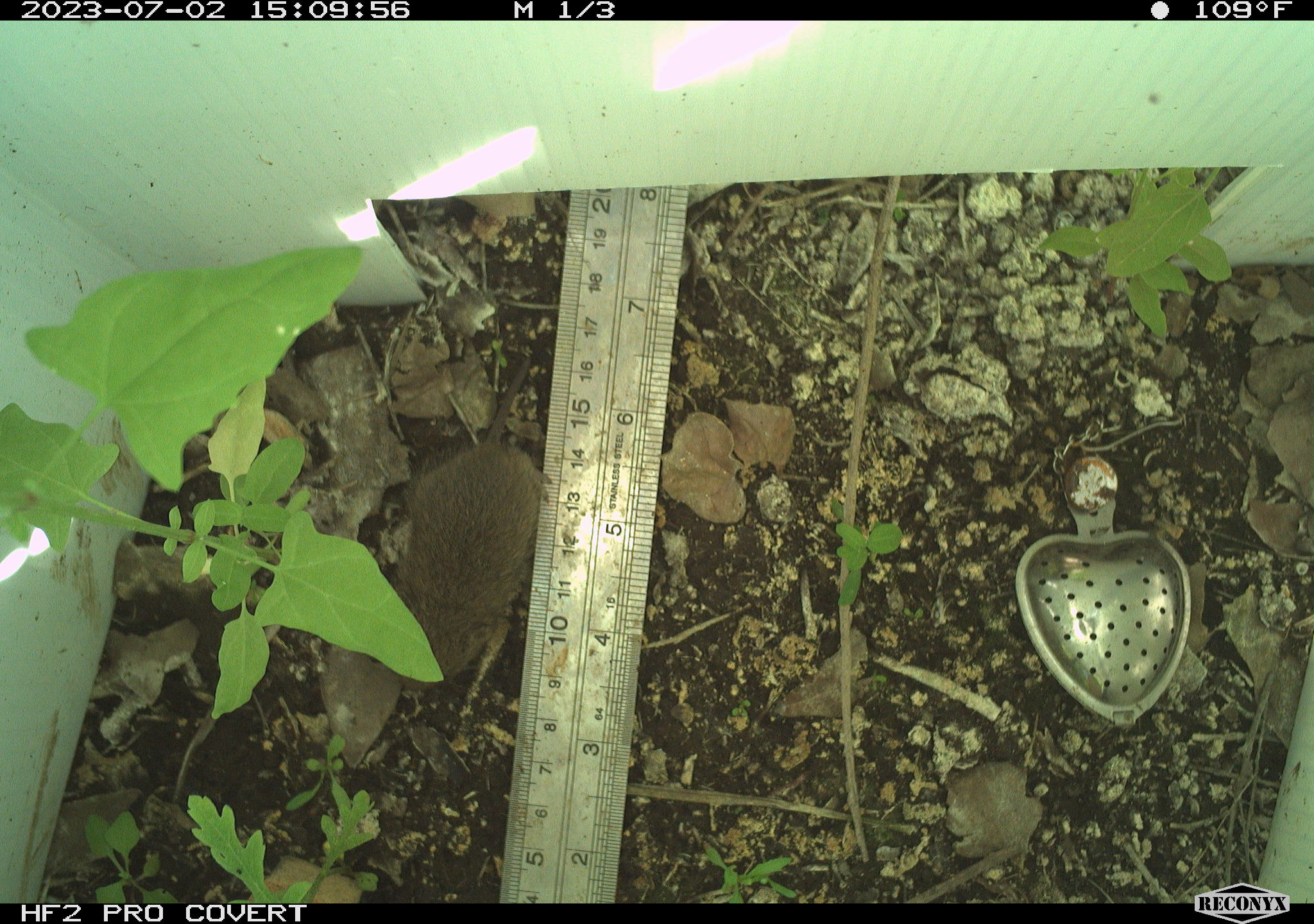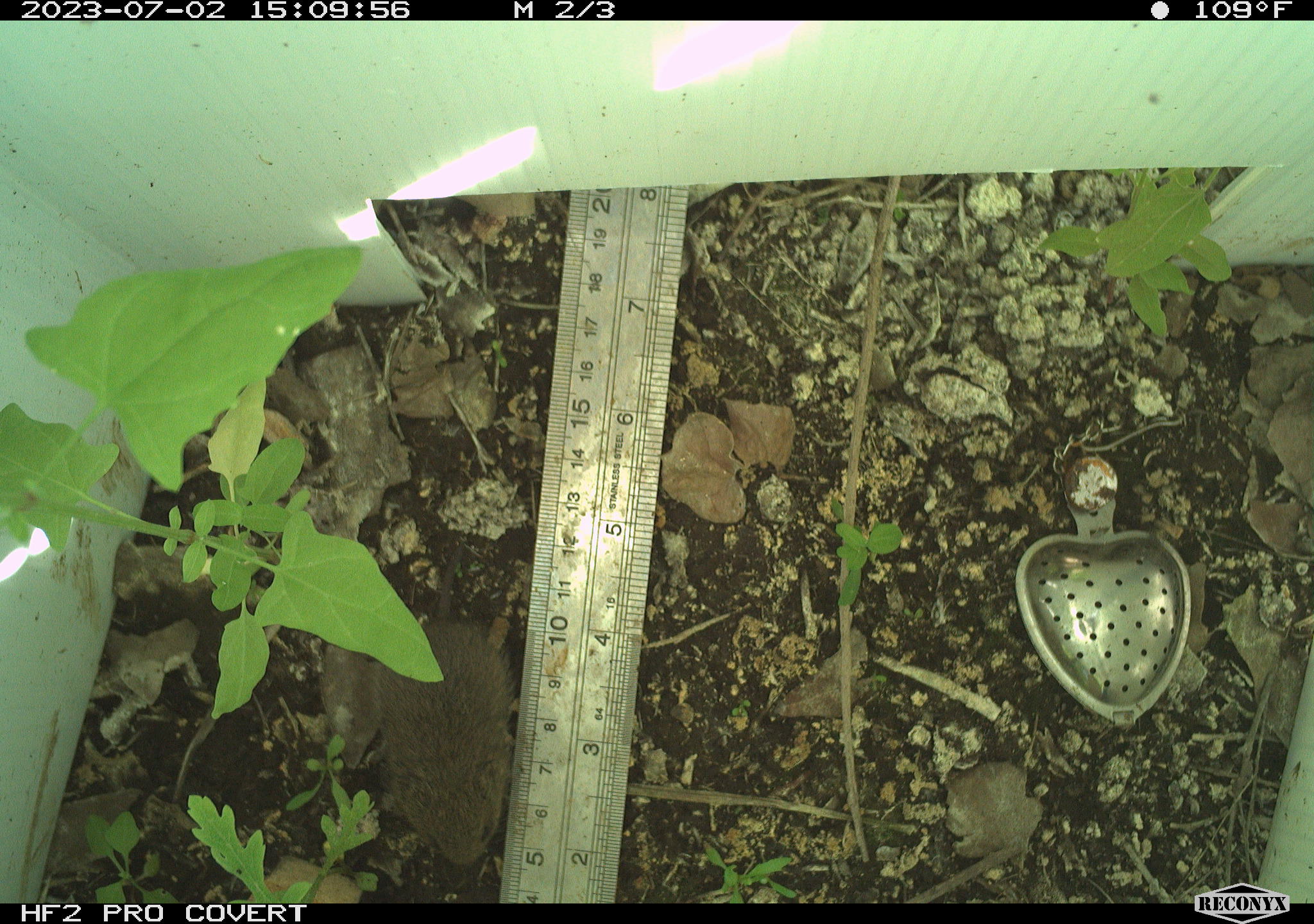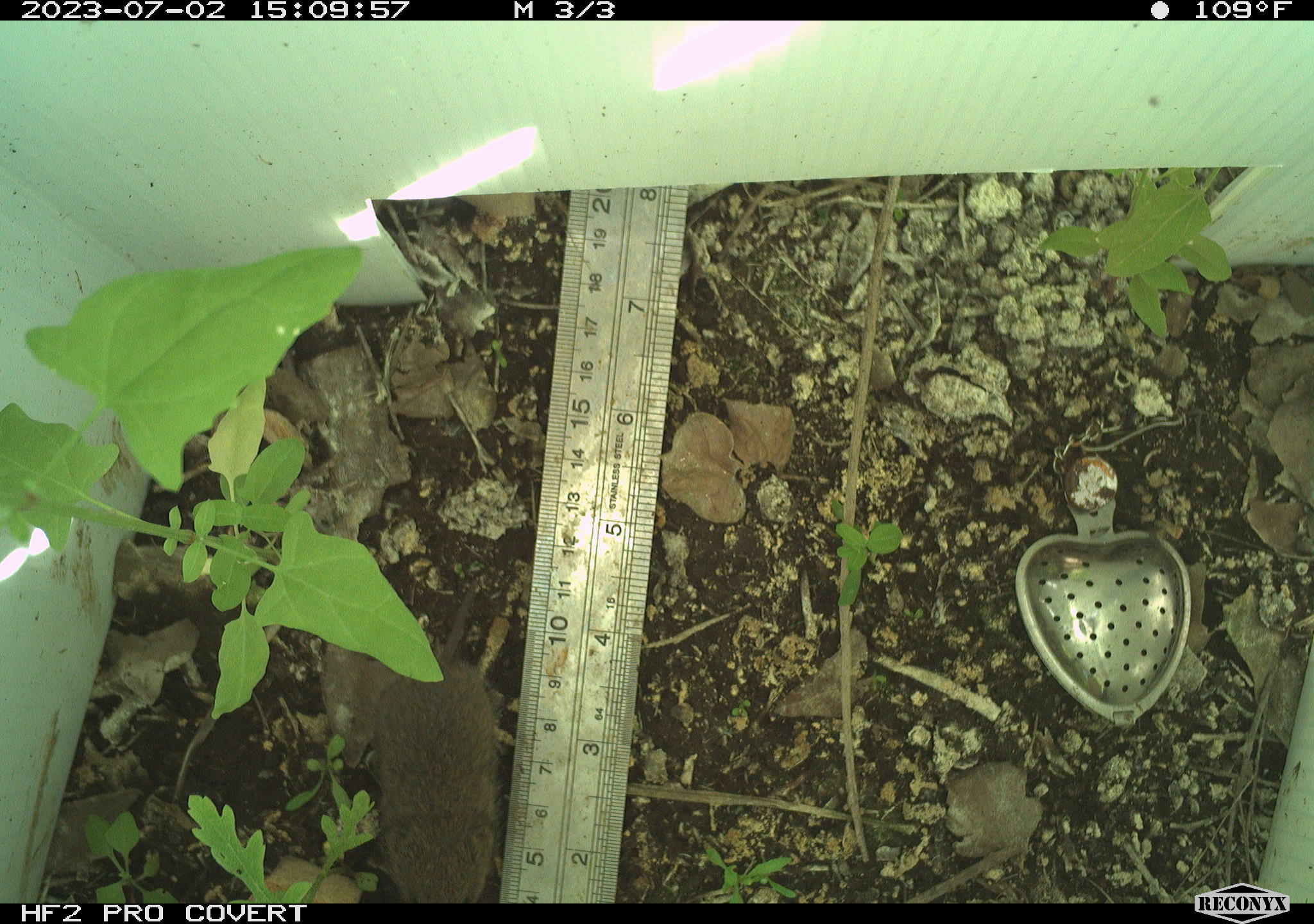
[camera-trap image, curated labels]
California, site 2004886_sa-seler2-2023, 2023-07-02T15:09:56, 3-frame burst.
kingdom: Animalia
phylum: Chordata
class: Mammalia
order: Rodentia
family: Cricetidae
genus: Microtus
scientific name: Microtus californicus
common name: california vole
California vole (Microtus californicus).